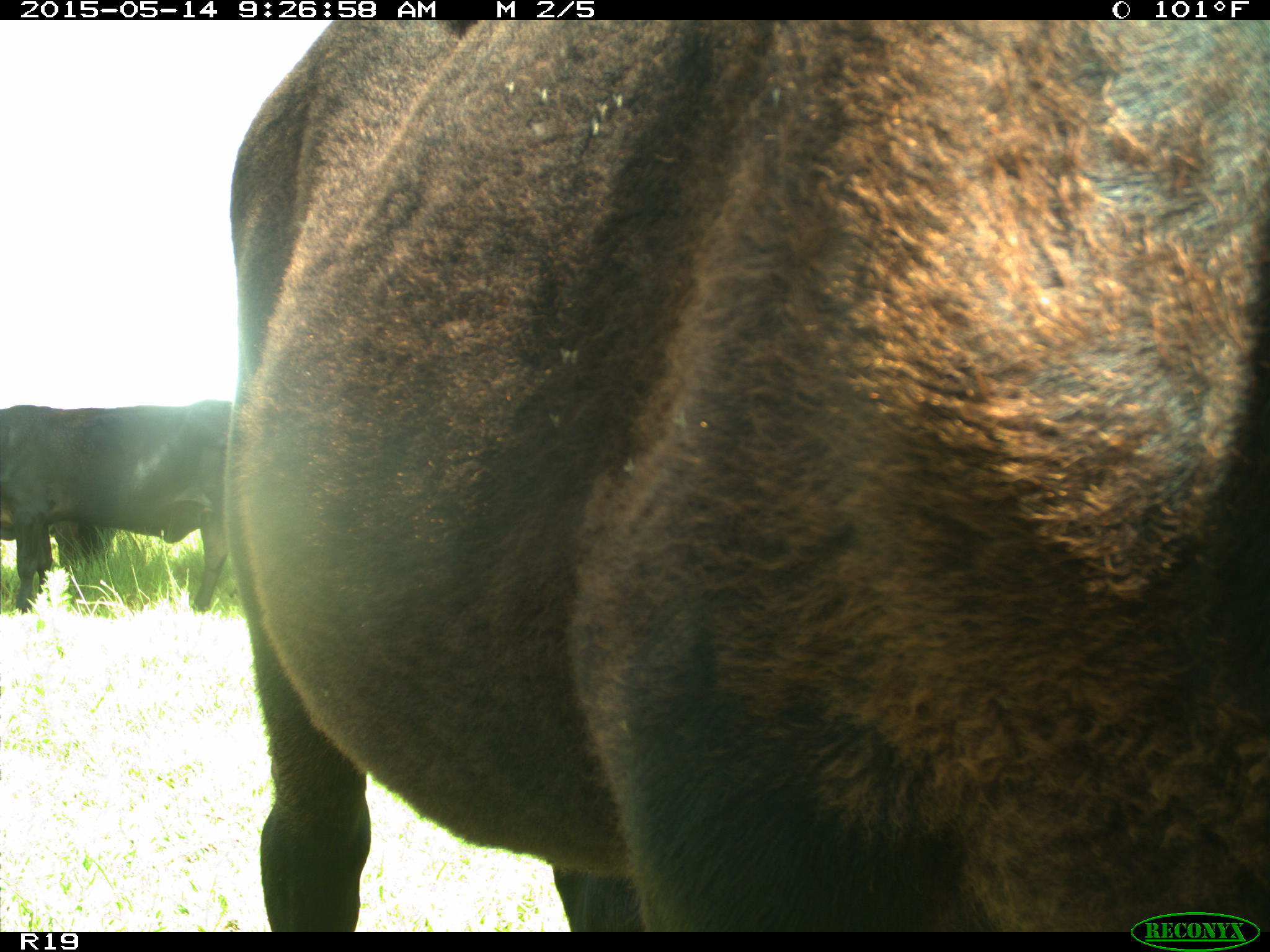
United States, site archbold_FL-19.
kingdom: Animalia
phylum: Chordata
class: Mammalia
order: Artiodactyla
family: Bovidae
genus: Bos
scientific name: Bos taurus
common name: domestic cow